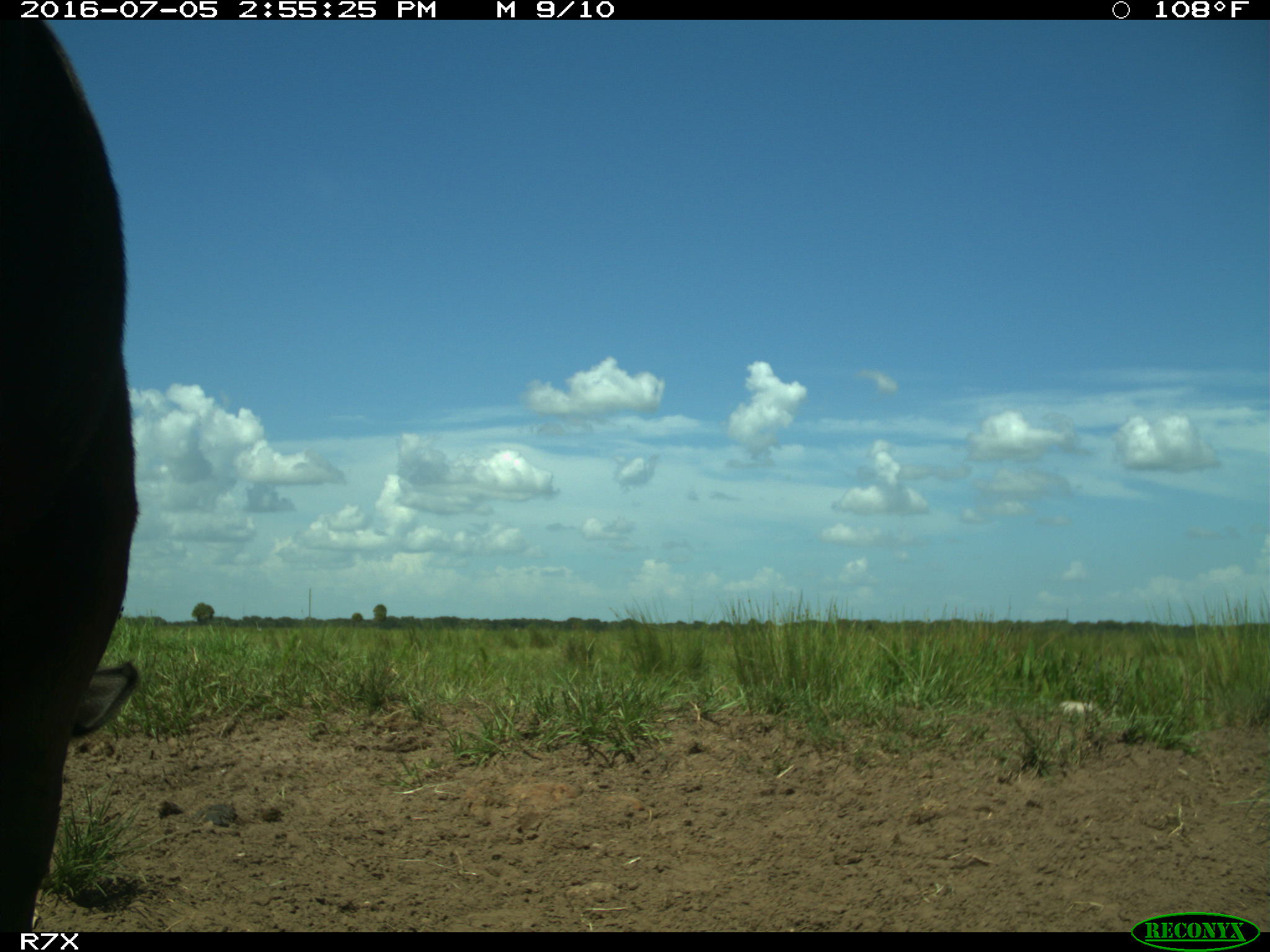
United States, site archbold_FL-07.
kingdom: Animalia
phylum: Chordata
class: Mammalia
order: Artiodactyla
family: Bovidae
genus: Bos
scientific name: Bos taurus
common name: domestic cow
Bos taurus (domestic cow).